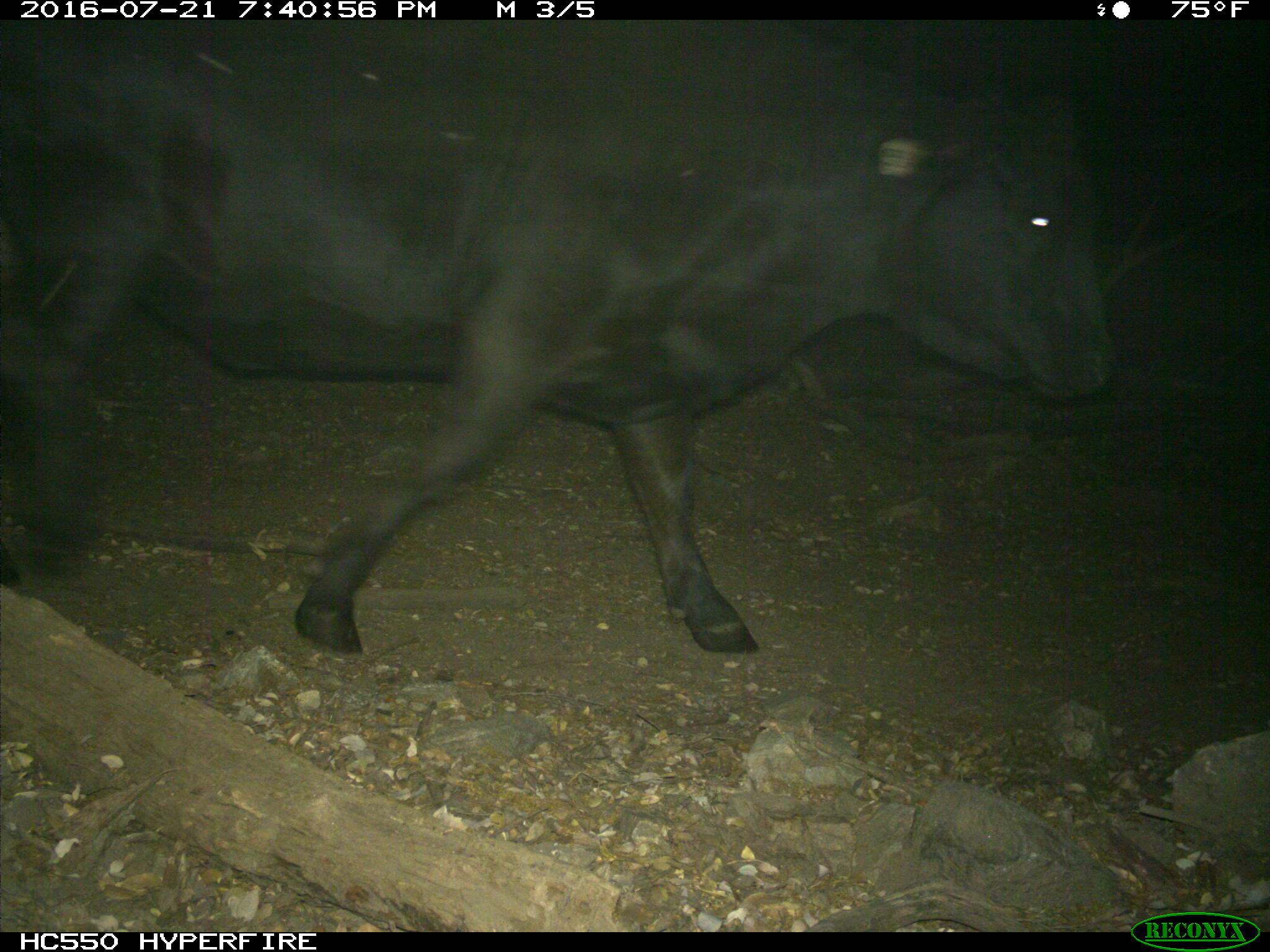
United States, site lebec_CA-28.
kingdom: Animalia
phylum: Chordata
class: Mammalia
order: Artiodactyla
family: Bovidae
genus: Bos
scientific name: Bos taurus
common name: domestic cow